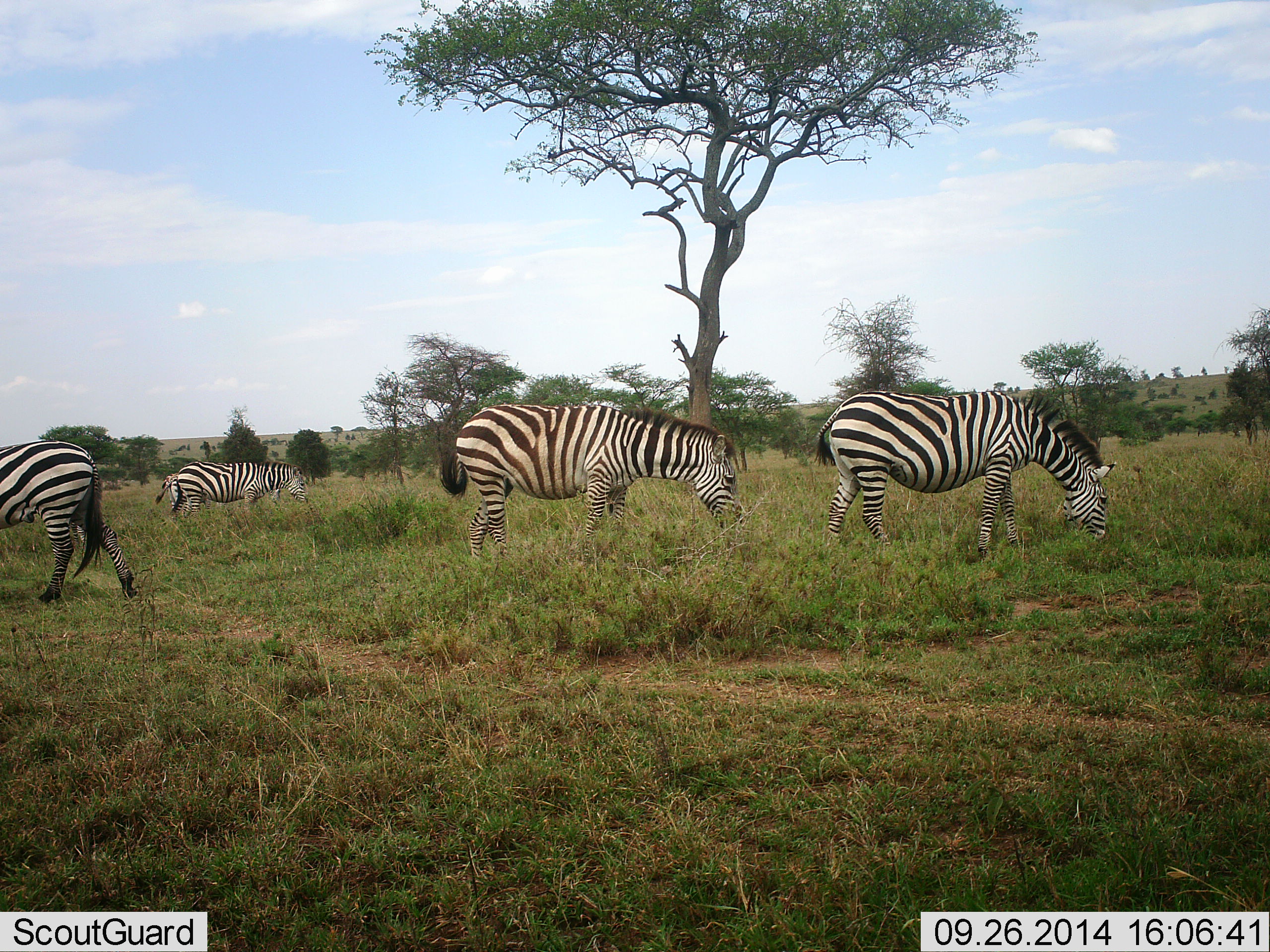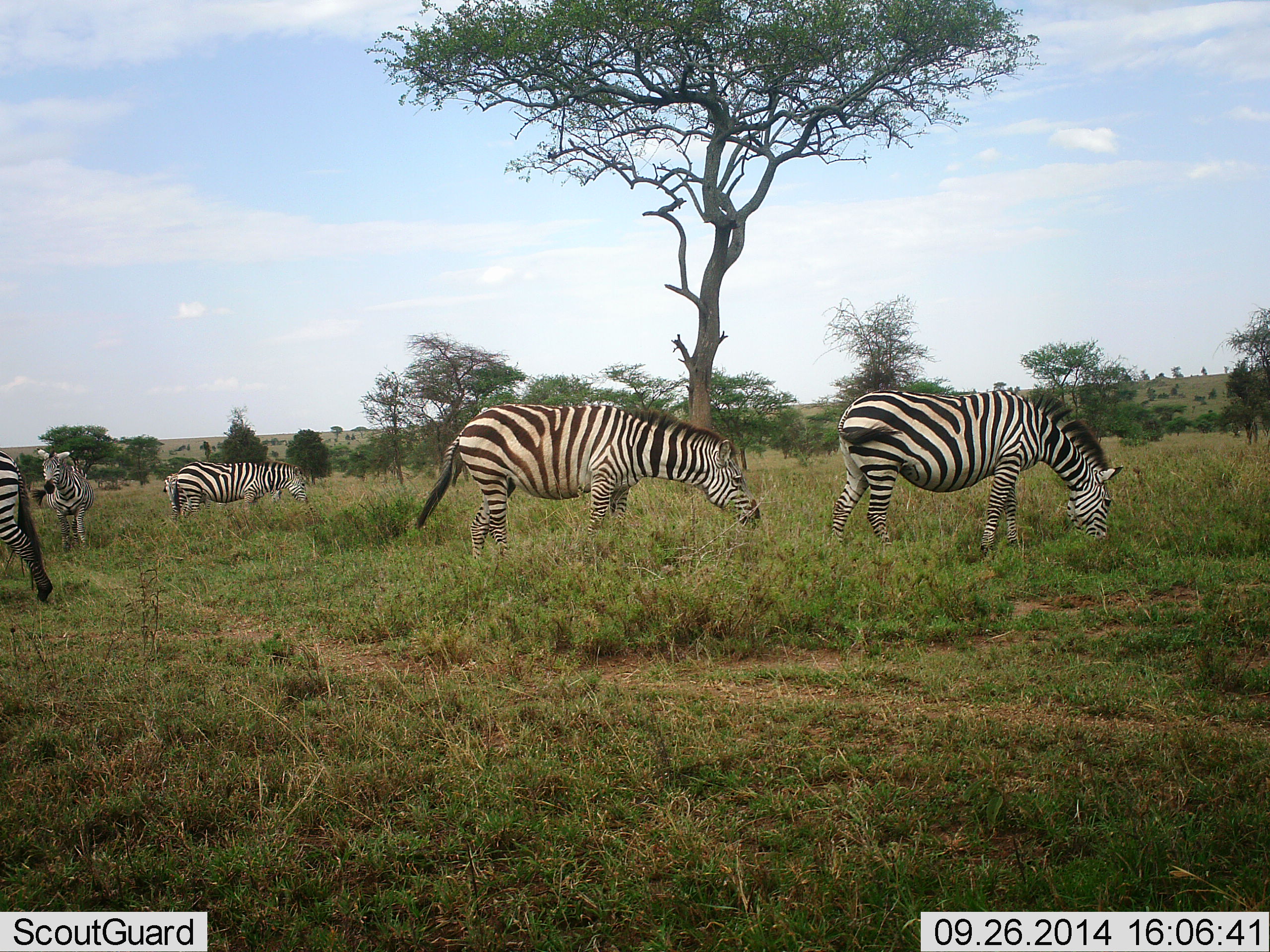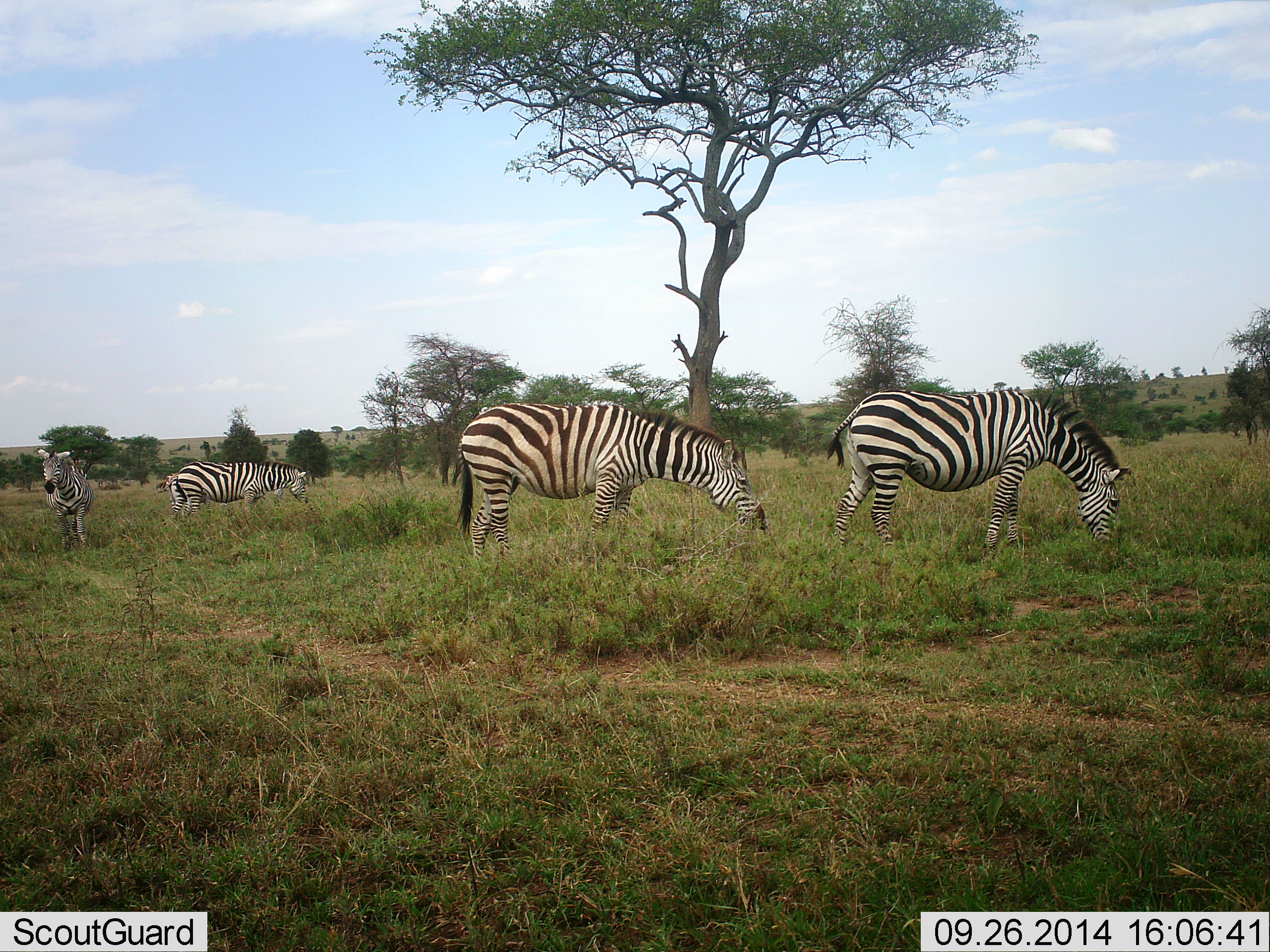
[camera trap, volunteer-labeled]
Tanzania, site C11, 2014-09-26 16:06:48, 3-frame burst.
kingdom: Animalia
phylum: Chordata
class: Mammalia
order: Perissodactyla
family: Equidae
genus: Equus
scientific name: Equus quagga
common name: plains zebra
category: zebra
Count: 5.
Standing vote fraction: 30%.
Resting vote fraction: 10%.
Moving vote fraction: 50%.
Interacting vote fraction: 0%.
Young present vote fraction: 0%.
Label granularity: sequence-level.